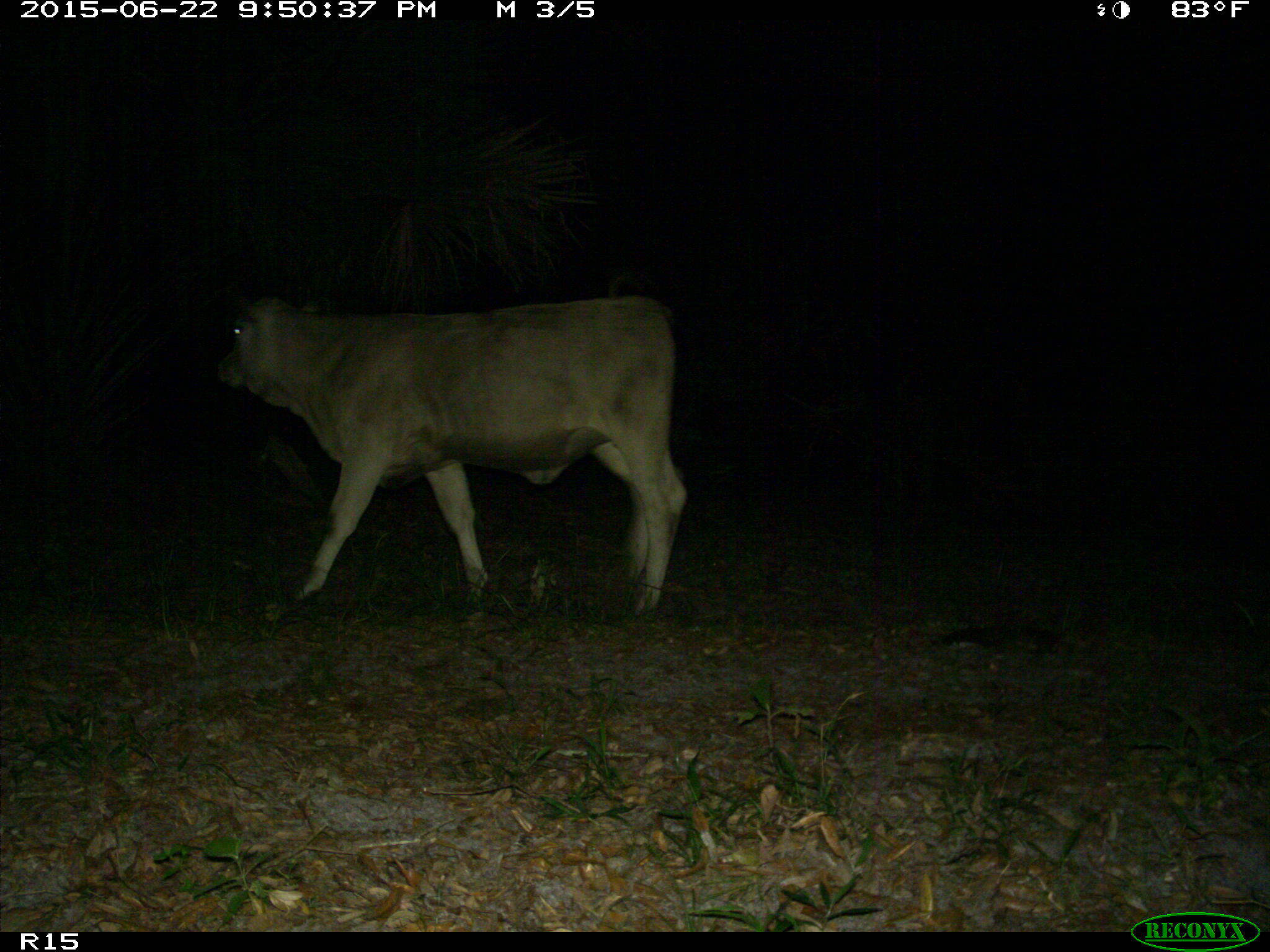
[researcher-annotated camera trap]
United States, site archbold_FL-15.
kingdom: Animalia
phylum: Chordata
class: Mammalia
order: Artiodactyla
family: Bovidae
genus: Bos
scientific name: Bos taurus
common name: domestic cow